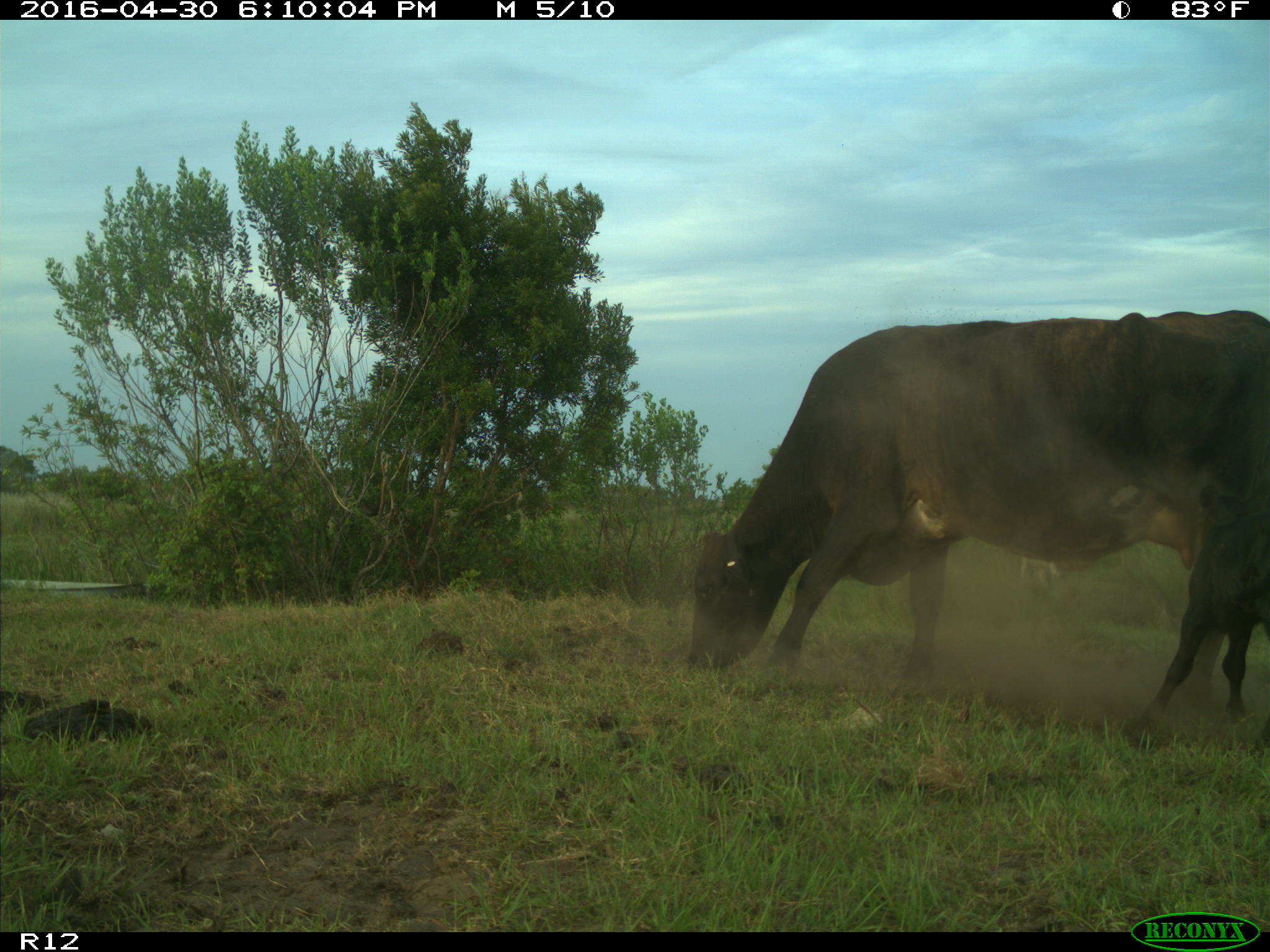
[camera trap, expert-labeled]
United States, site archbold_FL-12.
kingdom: Animalia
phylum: Chordata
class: Mammalia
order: Artiodactyla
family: Bovidae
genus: Bos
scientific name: Bos taurus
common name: domestic cow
Bos taurus (domestic cow).